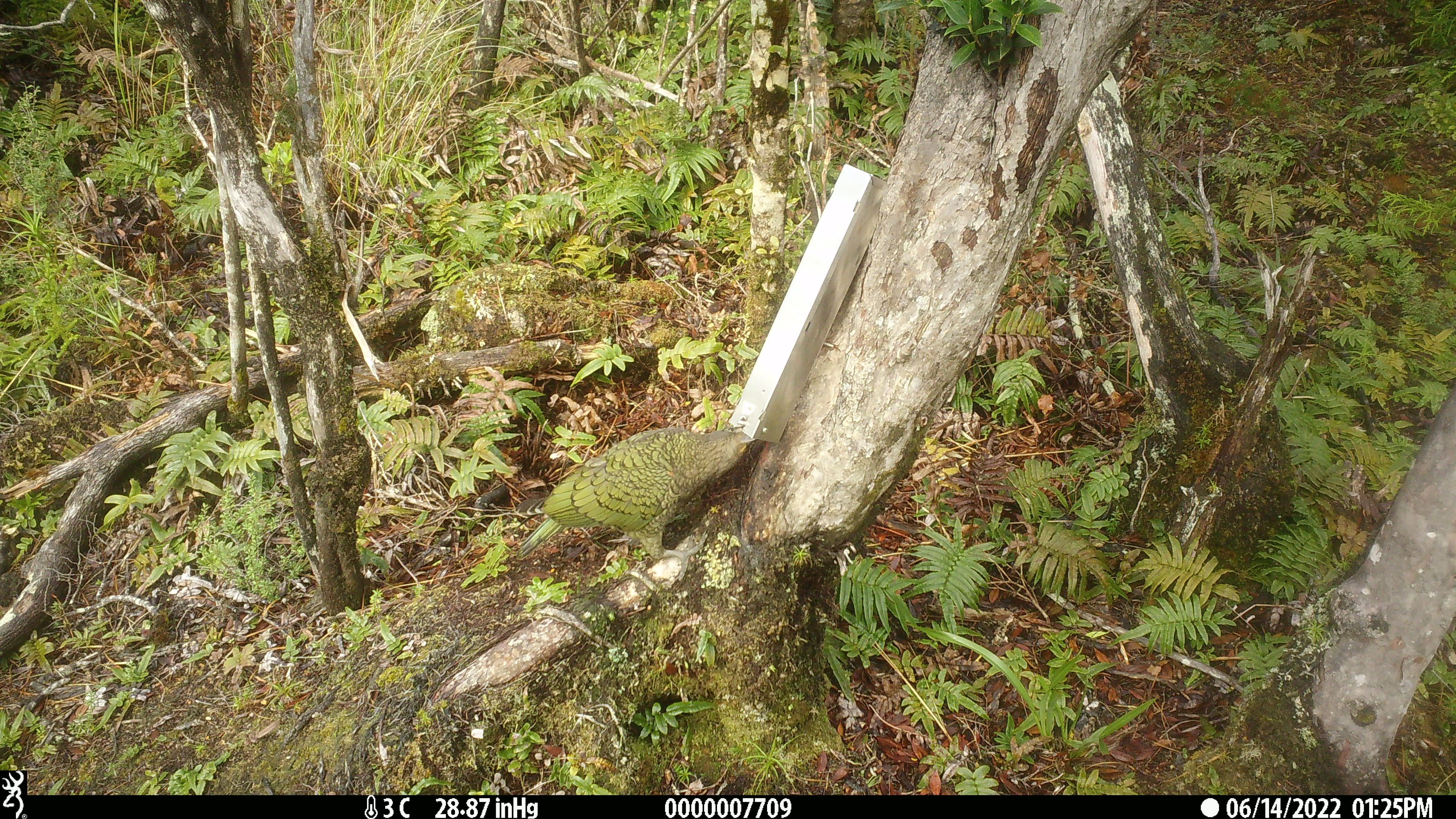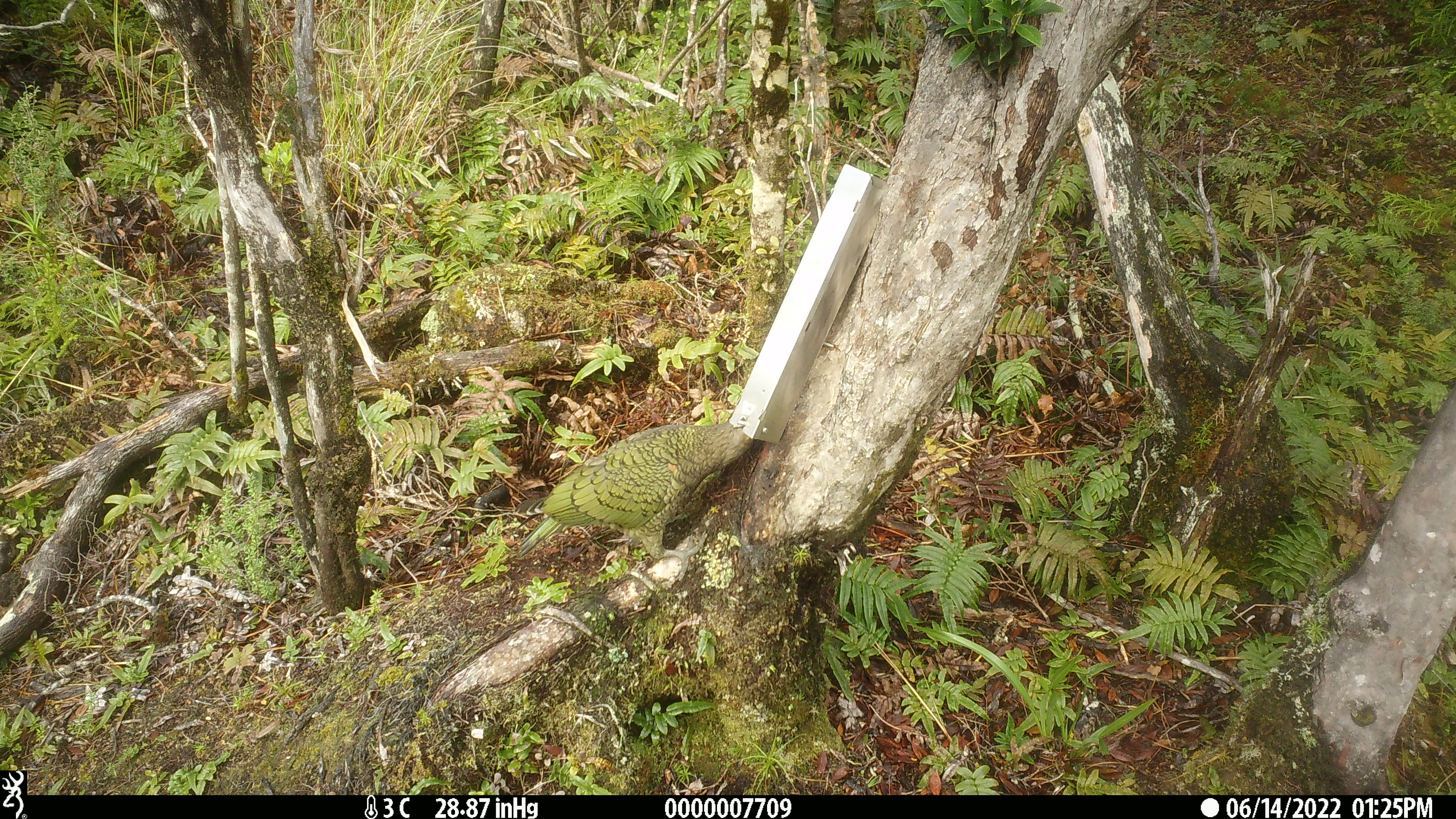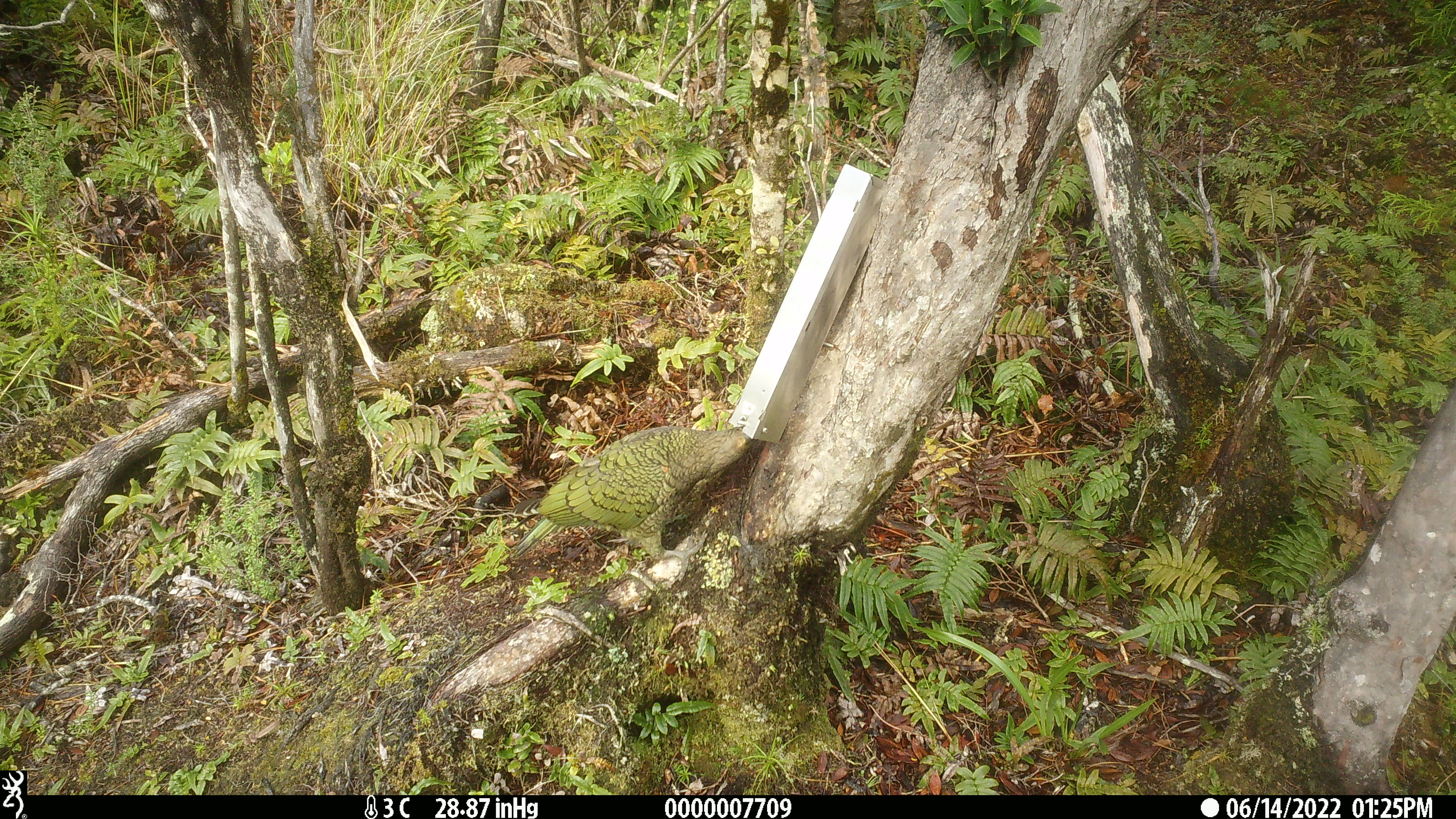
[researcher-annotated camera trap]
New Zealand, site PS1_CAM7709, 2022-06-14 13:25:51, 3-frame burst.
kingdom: Animalia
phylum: Chordata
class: Aves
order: Psittaciformes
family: Strigopidae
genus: Nestor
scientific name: Nestor notabilis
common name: kea